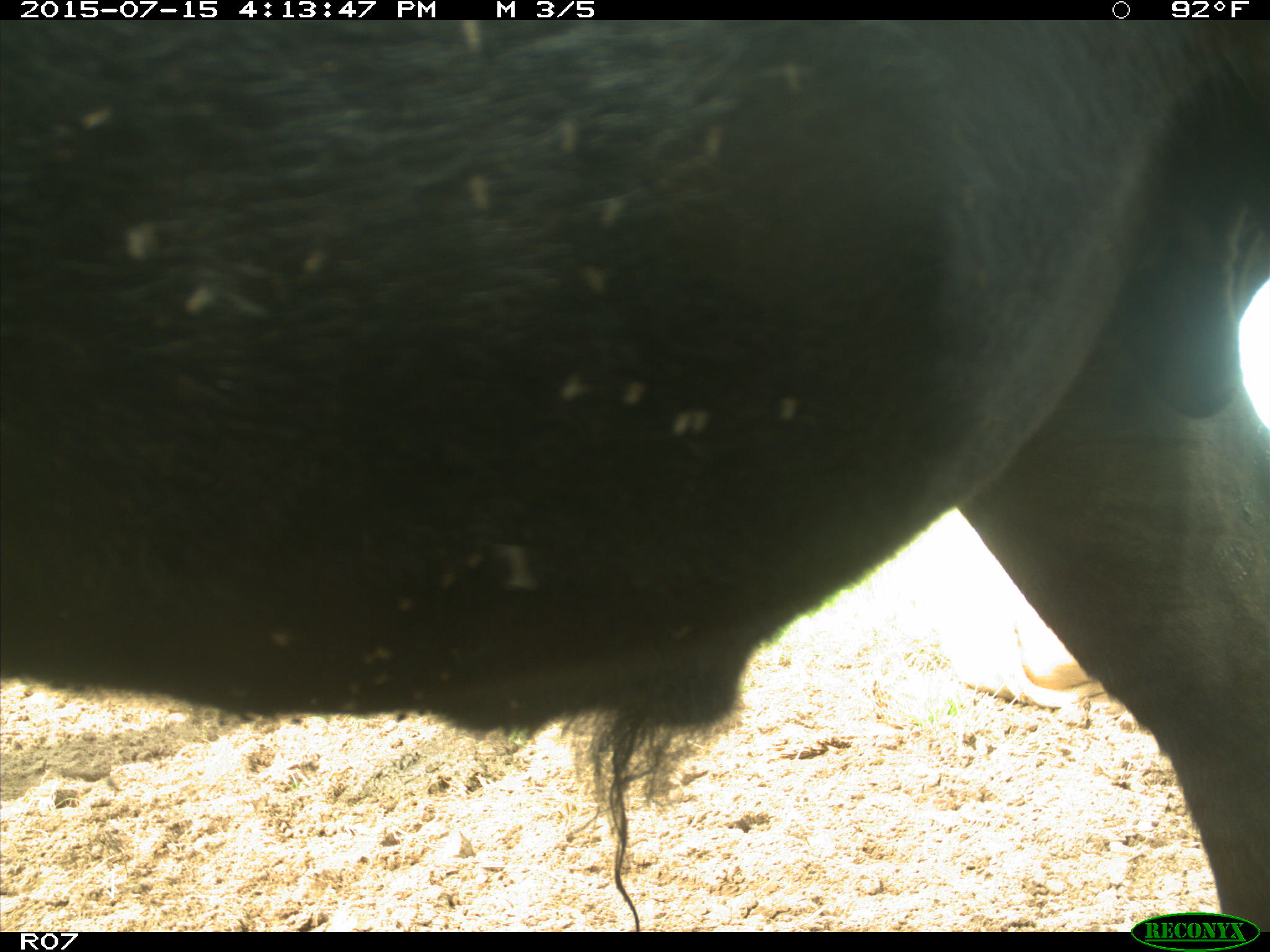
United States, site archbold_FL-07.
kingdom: Animalia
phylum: Chordata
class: Mammalia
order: Artiodactyla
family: Bovidae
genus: Bos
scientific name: Bos taurus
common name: domestic cow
Bos taurus (domestic cow).